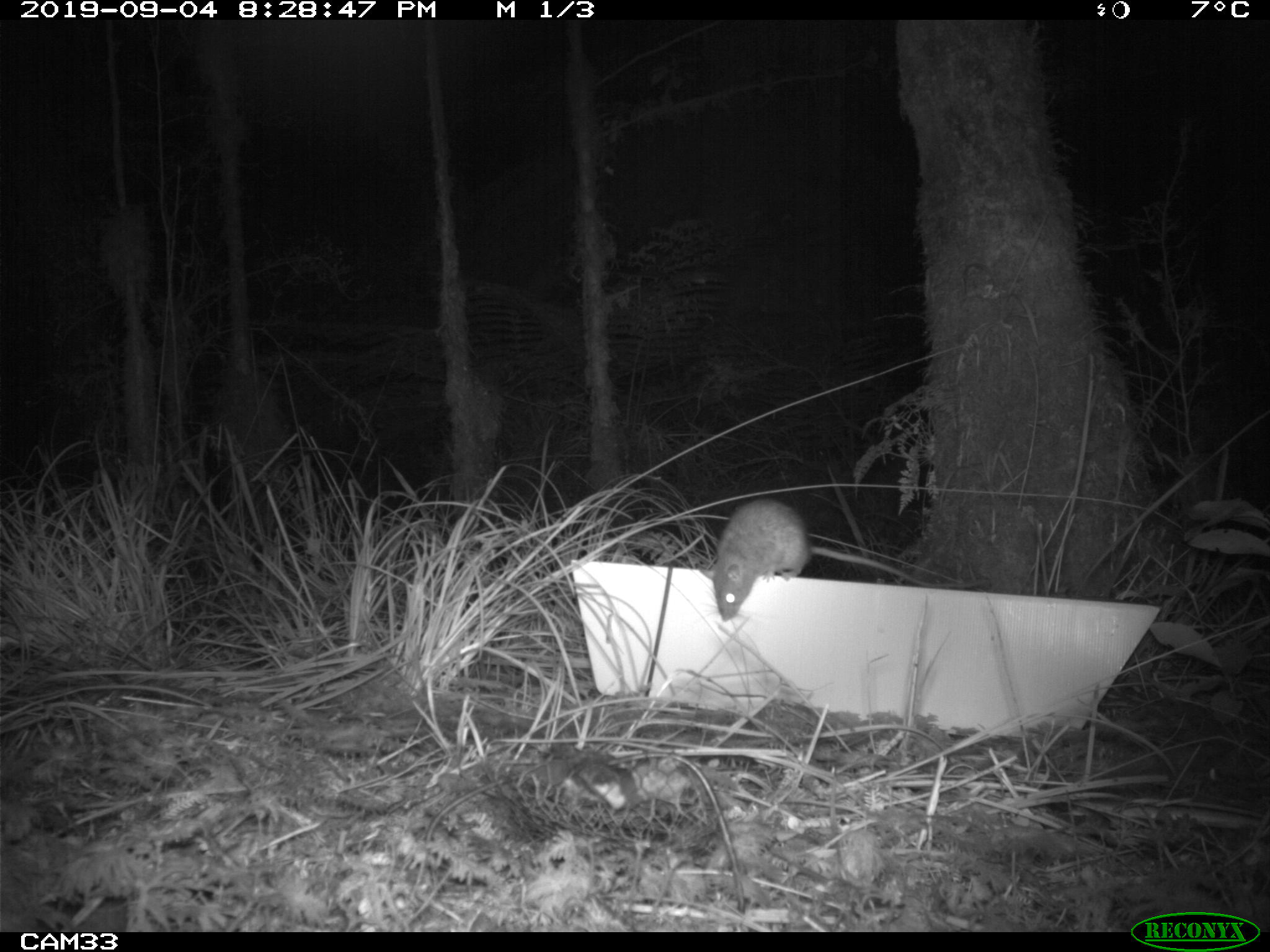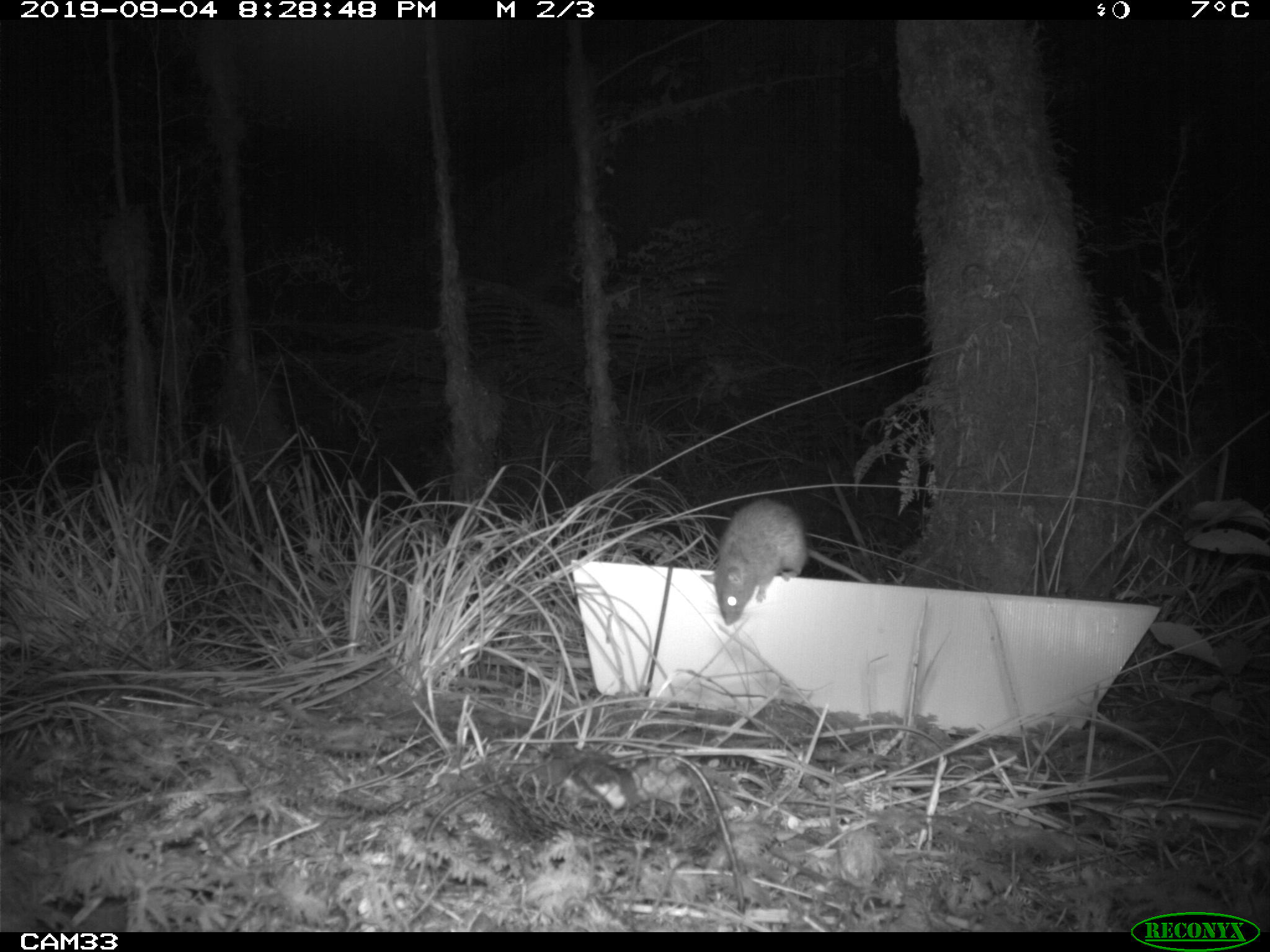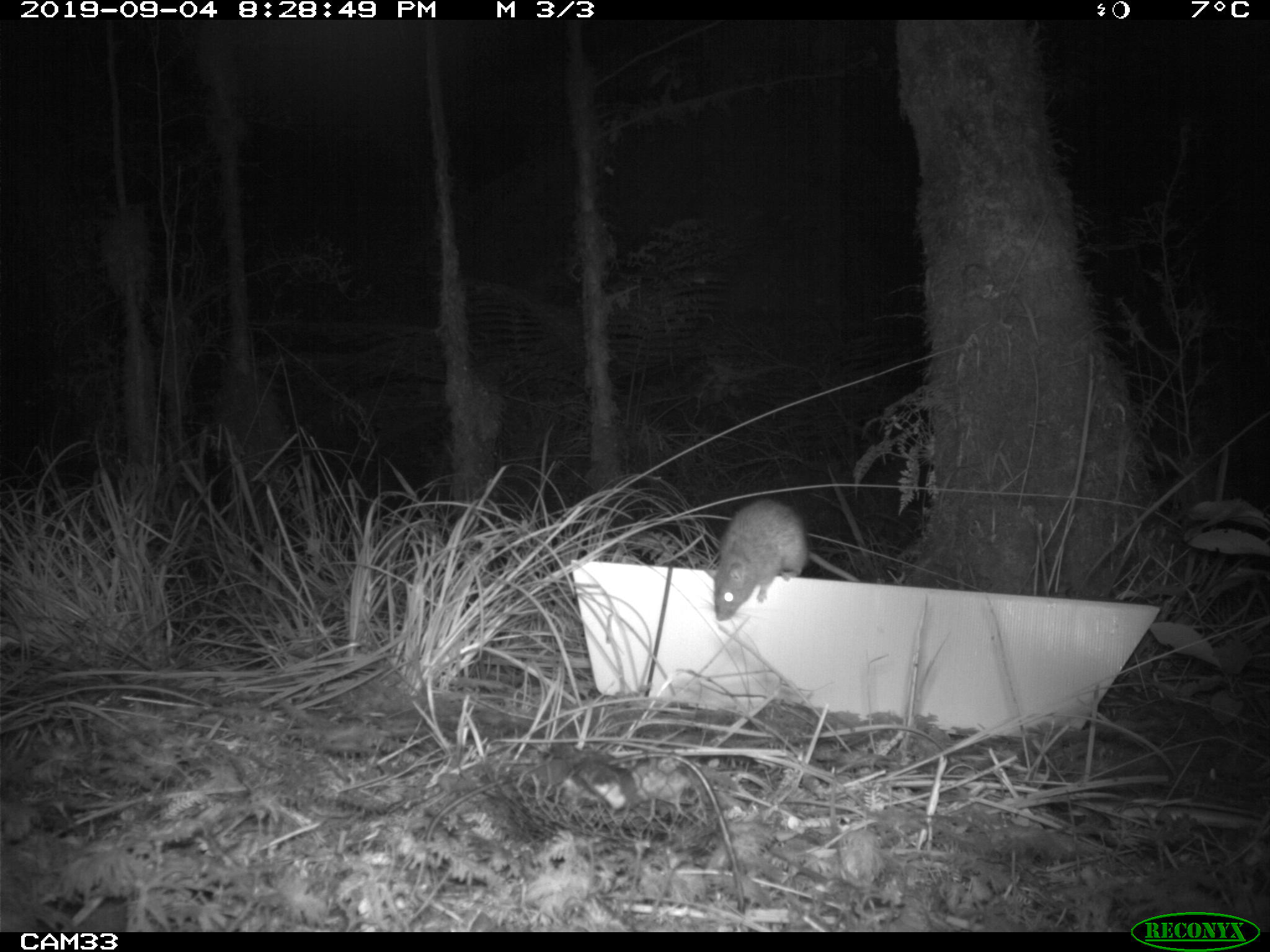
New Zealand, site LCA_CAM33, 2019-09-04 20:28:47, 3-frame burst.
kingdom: Animalia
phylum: Chordata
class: Mammalia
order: Rodentia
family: Muridae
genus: Rattus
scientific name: Rattus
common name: rat